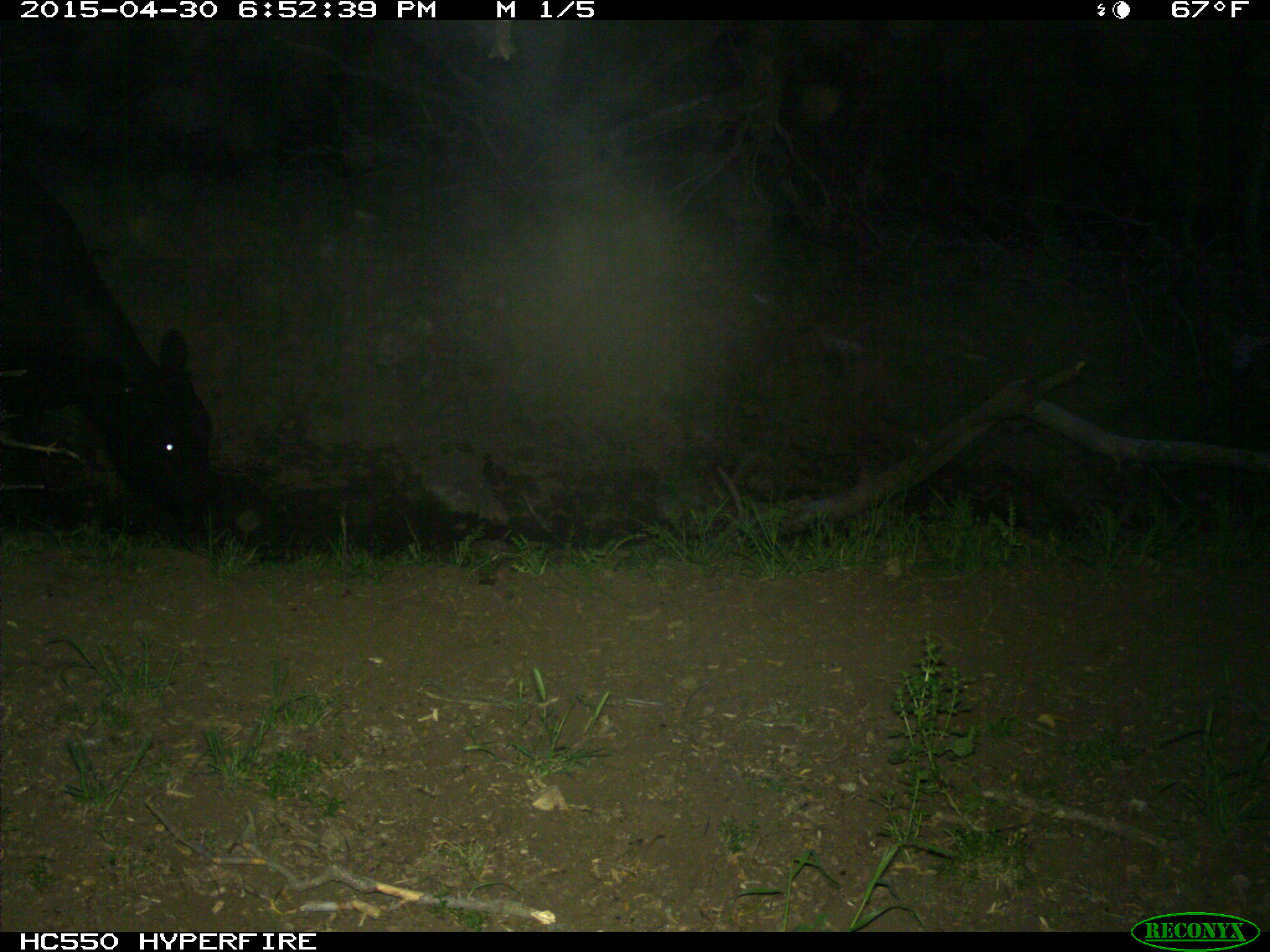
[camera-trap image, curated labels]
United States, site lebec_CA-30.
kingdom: Animalia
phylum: Chordata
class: Mammalia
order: Artiodactyla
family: Bovidae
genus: Bos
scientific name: Bos taurus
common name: domestic cow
Bos taurus (domestic cow).